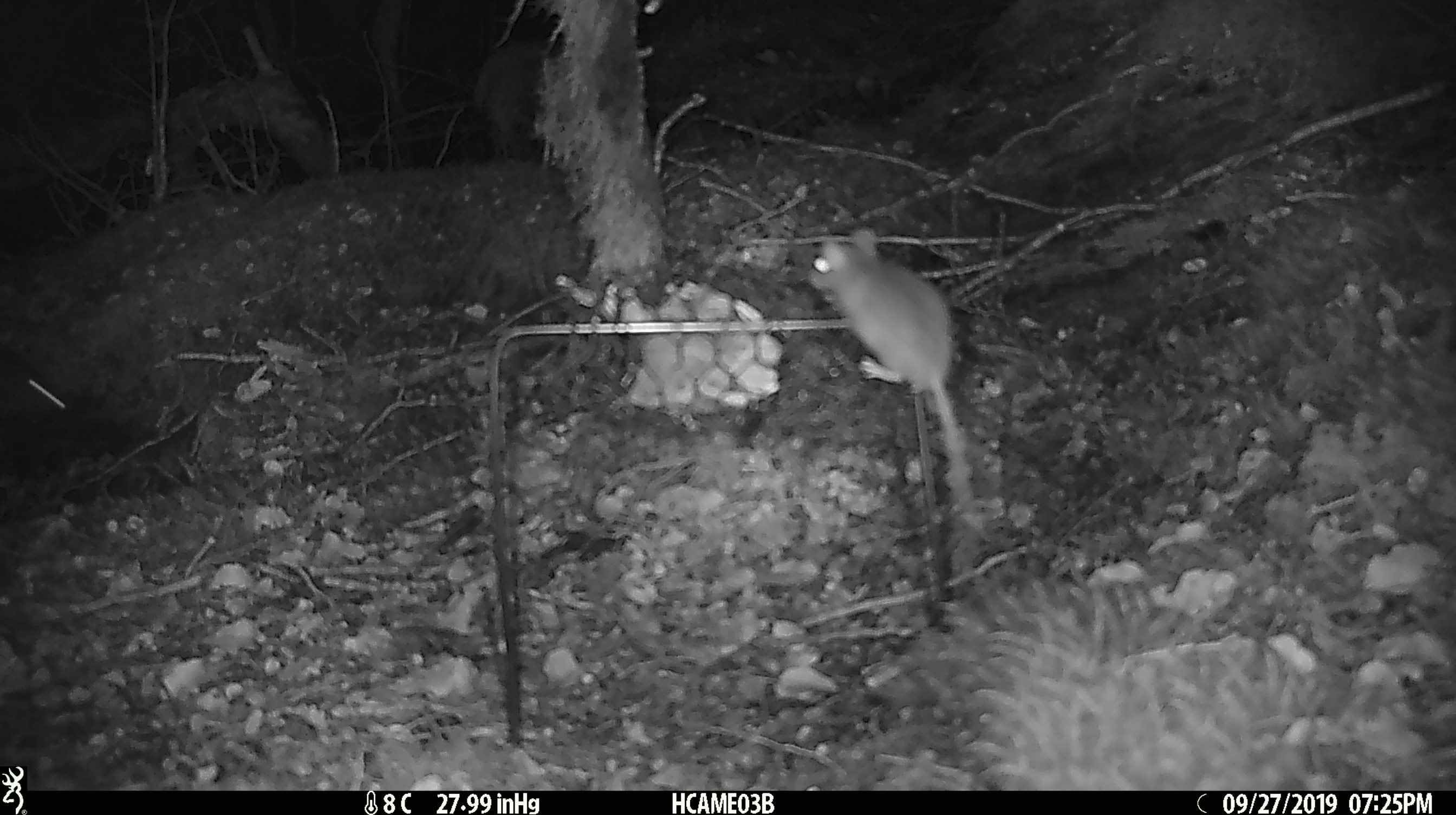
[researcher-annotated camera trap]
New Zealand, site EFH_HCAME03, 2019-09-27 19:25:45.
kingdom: Animalia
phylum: Chordata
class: Mammalia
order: Rodentia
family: Muridae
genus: Mus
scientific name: Mus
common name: mouse